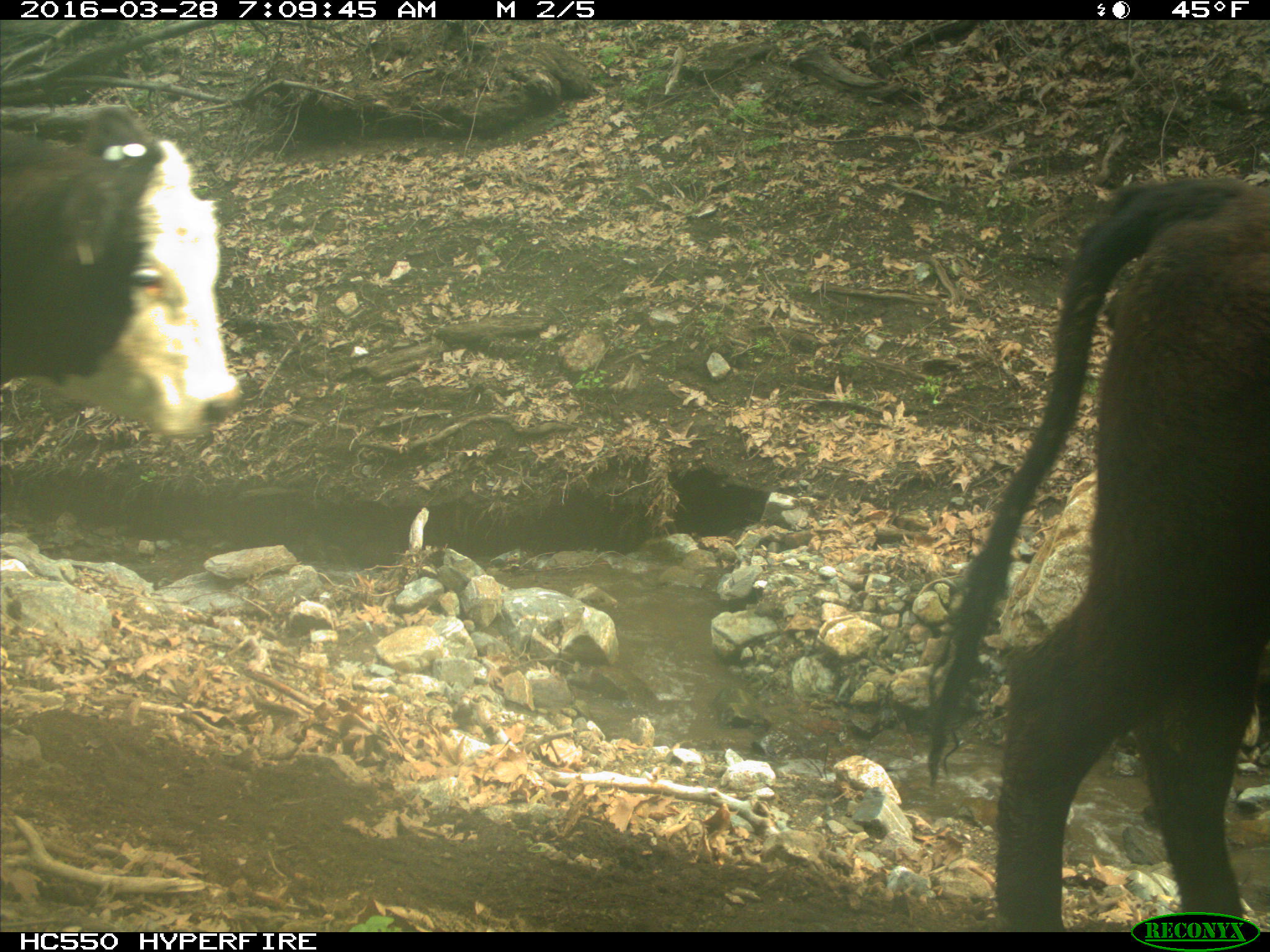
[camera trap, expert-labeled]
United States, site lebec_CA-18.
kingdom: Animalia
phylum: Chordata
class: Mammalia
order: Artiodactyla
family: Bovidae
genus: Bos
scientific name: Bos taurus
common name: domestic cow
Bos taurus (domestic cow).